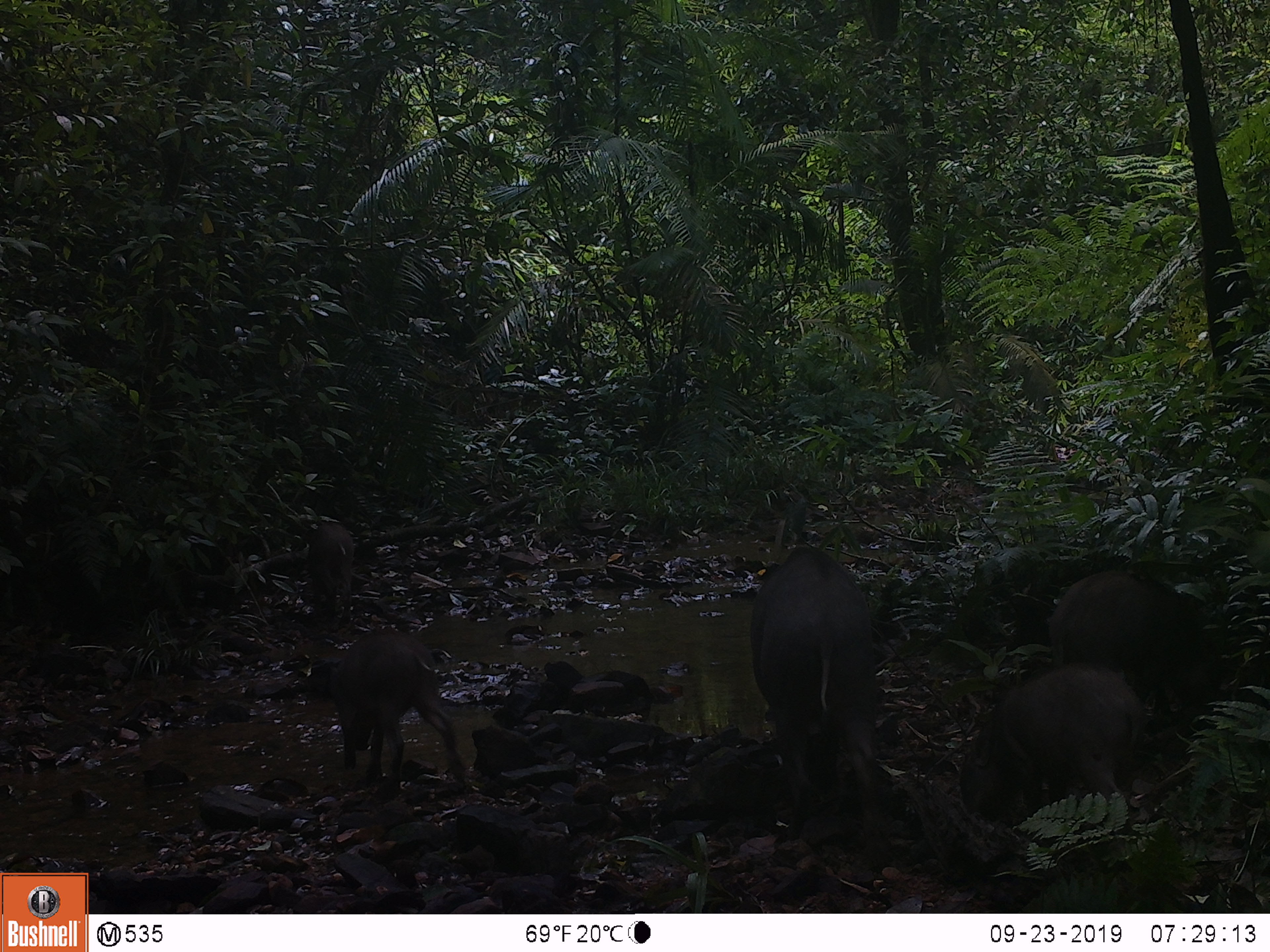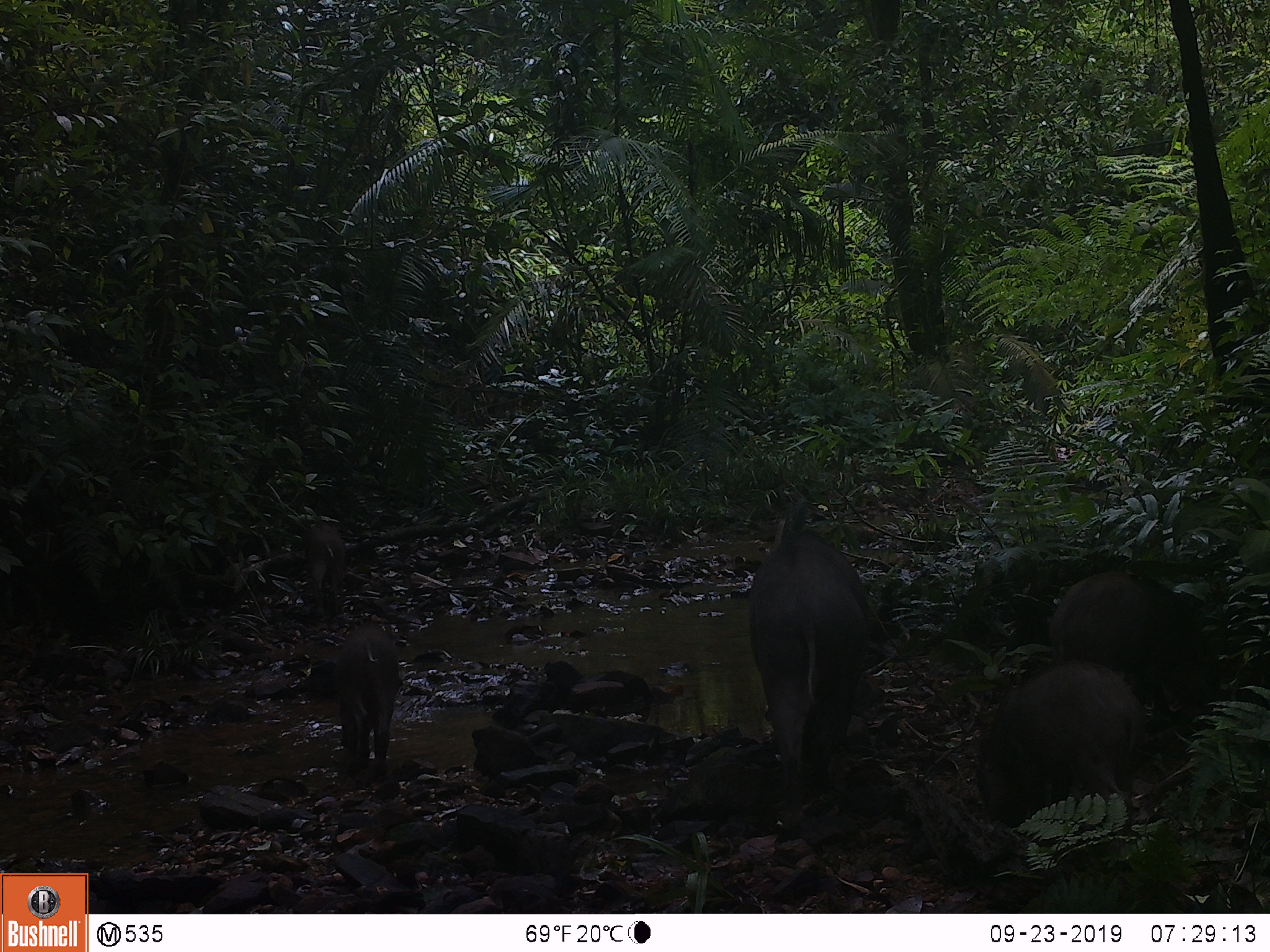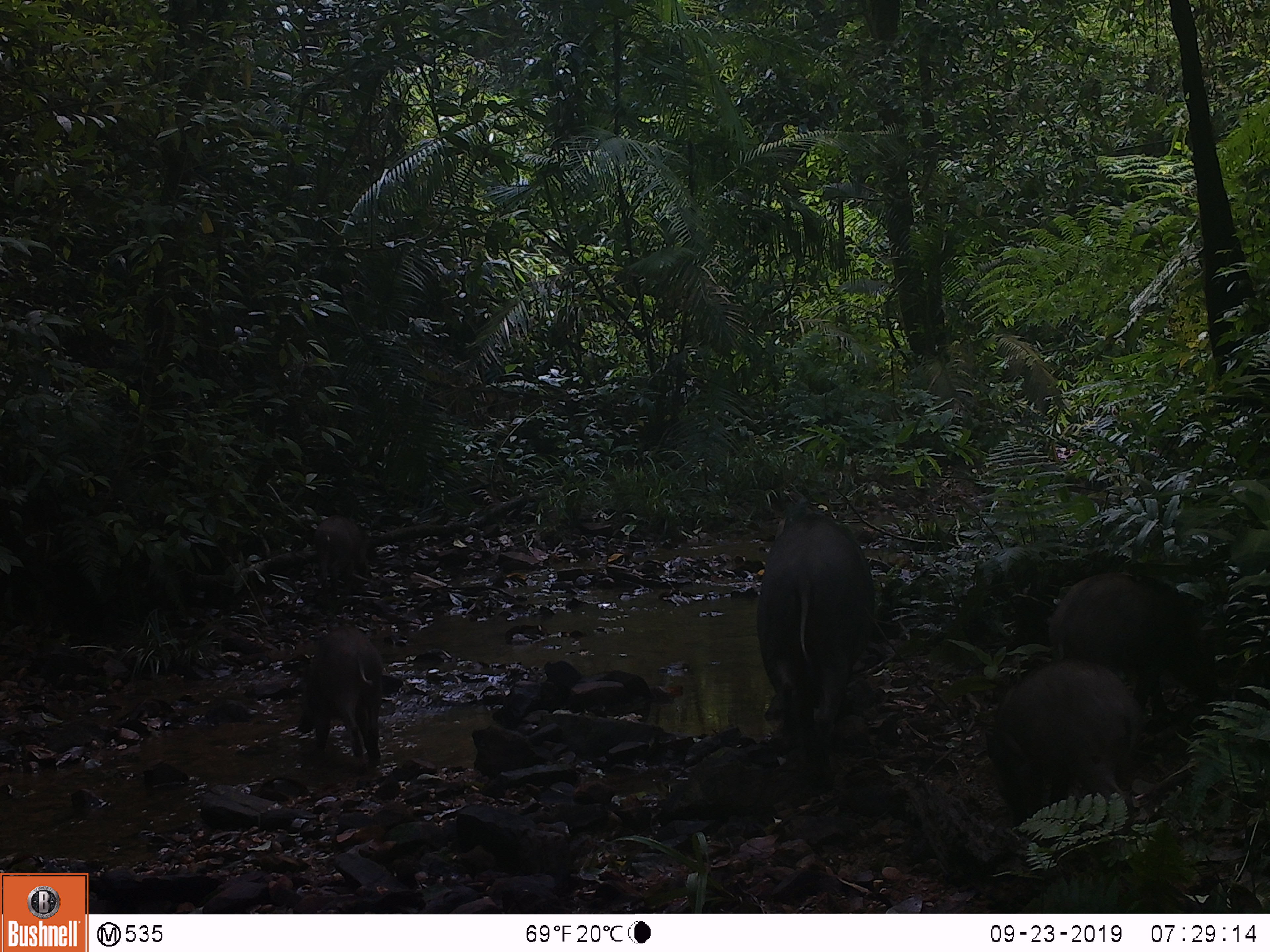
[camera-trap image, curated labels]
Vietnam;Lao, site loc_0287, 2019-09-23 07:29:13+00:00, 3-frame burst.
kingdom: Animalia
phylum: Chordata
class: Mammalia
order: Artiodactyla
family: Suidae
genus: Sus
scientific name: Sus scrofa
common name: eurasian wild pig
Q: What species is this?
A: Eurasian wild pig (Sus scrofa).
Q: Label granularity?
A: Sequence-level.